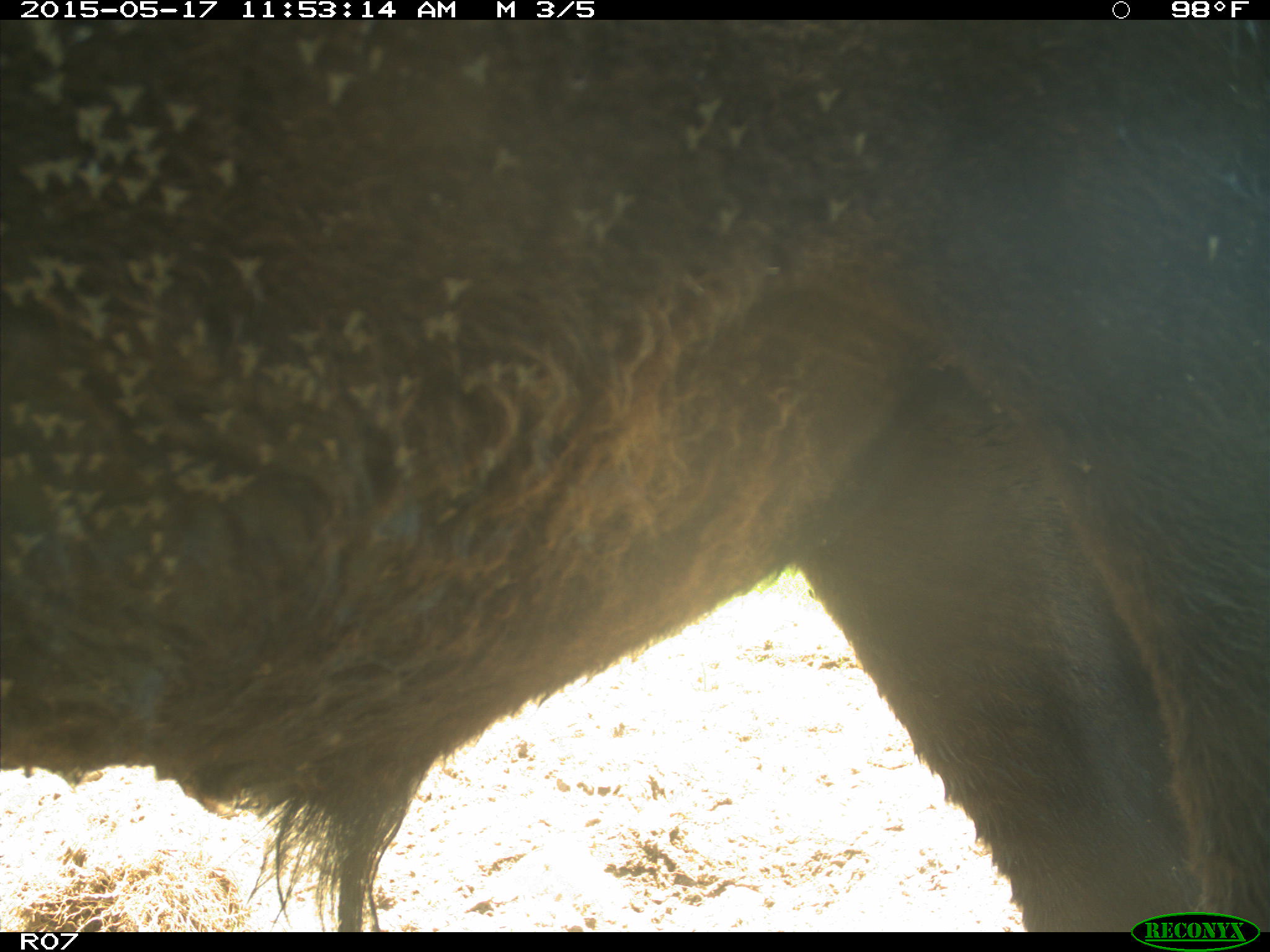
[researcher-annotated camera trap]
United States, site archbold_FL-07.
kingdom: Animalia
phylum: Chordata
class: Mammalia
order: Artiodactyla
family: Bovidae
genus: Bos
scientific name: Bos taurus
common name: domestic cow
Bos taurus (domestic cow).